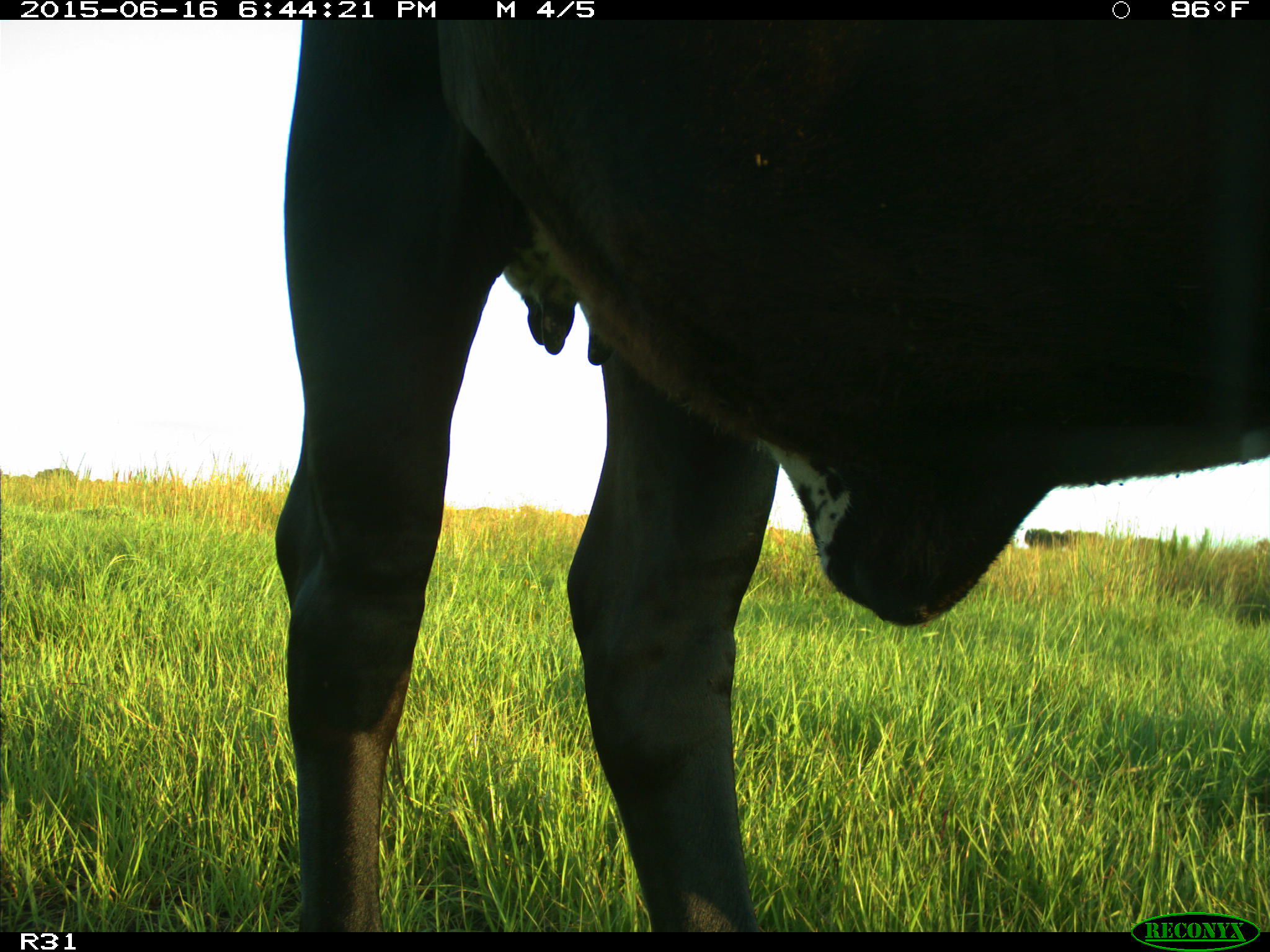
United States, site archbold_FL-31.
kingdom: Animalia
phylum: Chordata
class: Mammalia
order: Artiodactyla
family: Bovidae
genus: Bos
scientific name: Bos taurus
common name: domestic cow